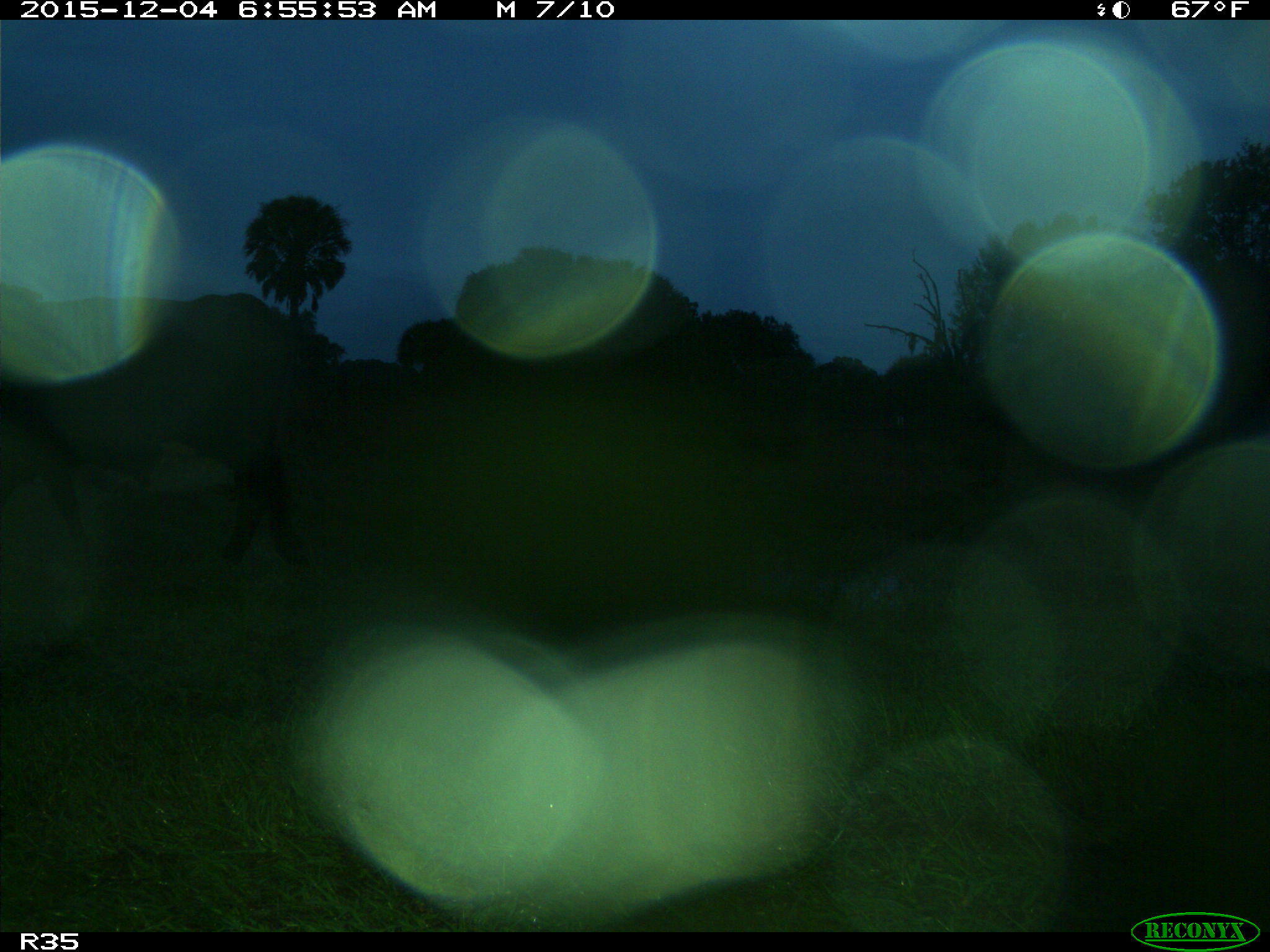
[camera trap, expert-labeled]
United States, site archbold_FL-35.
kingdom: Animalia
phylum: Chordata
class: Mammalia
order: Artiodactyla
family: Bovidae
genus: Bos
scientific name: Bos taurus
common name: domestic cow